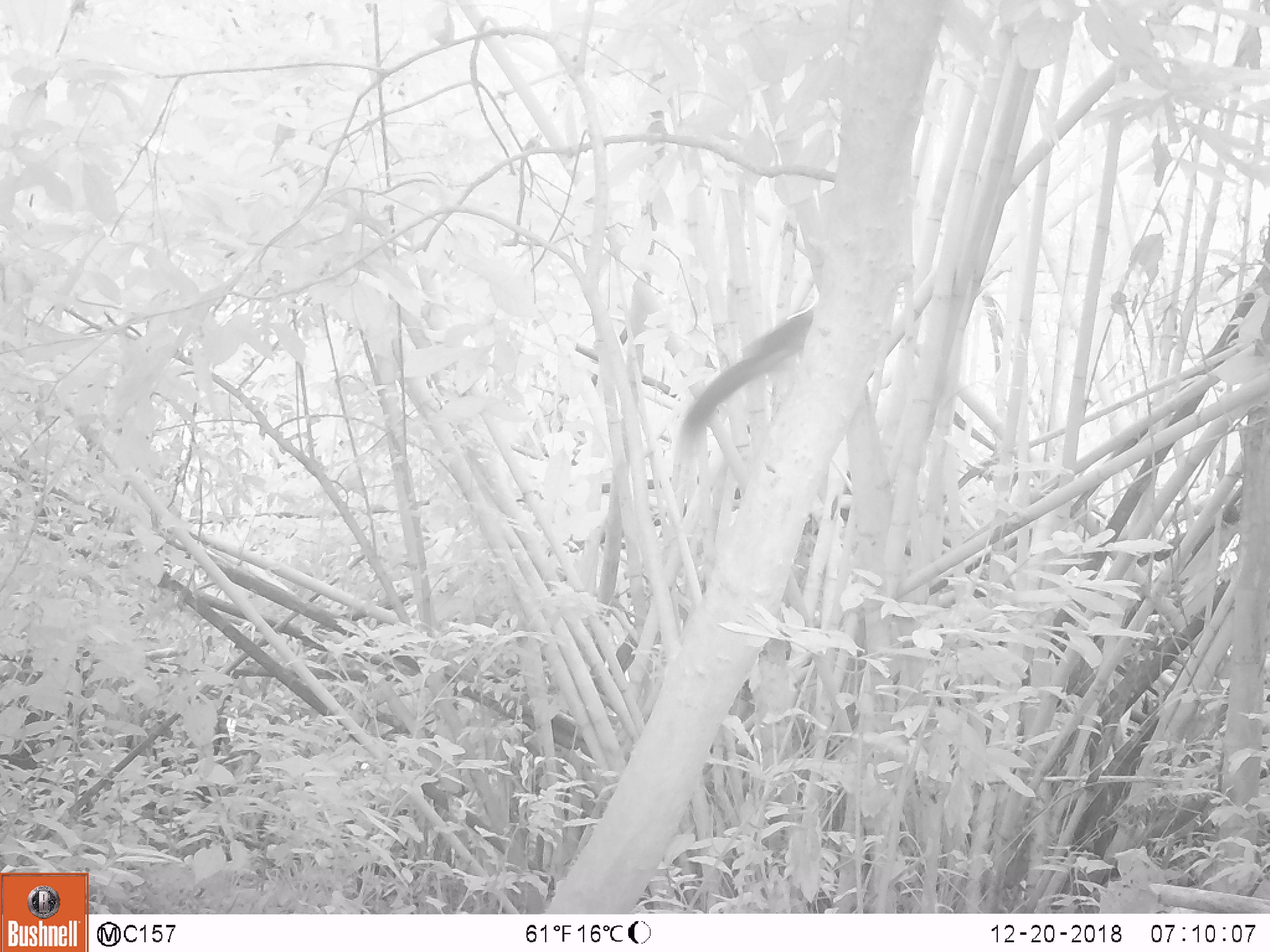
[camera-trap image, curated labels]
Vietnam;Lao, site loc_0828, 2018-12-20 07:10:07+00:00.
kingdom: Animalia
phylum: Chordata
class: Mammalia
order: Rodentia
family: Sciuridae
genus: Sciurus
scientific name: Sciurus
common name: squirrel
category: unidentified squirrel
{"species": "unidentified squirrel (squirrel) (Sciurus)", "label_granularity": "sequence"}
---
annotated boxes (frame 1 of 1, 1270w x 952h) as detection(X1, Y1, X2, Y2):
unidentified squirrel: detection(677, 313, 812, 441)